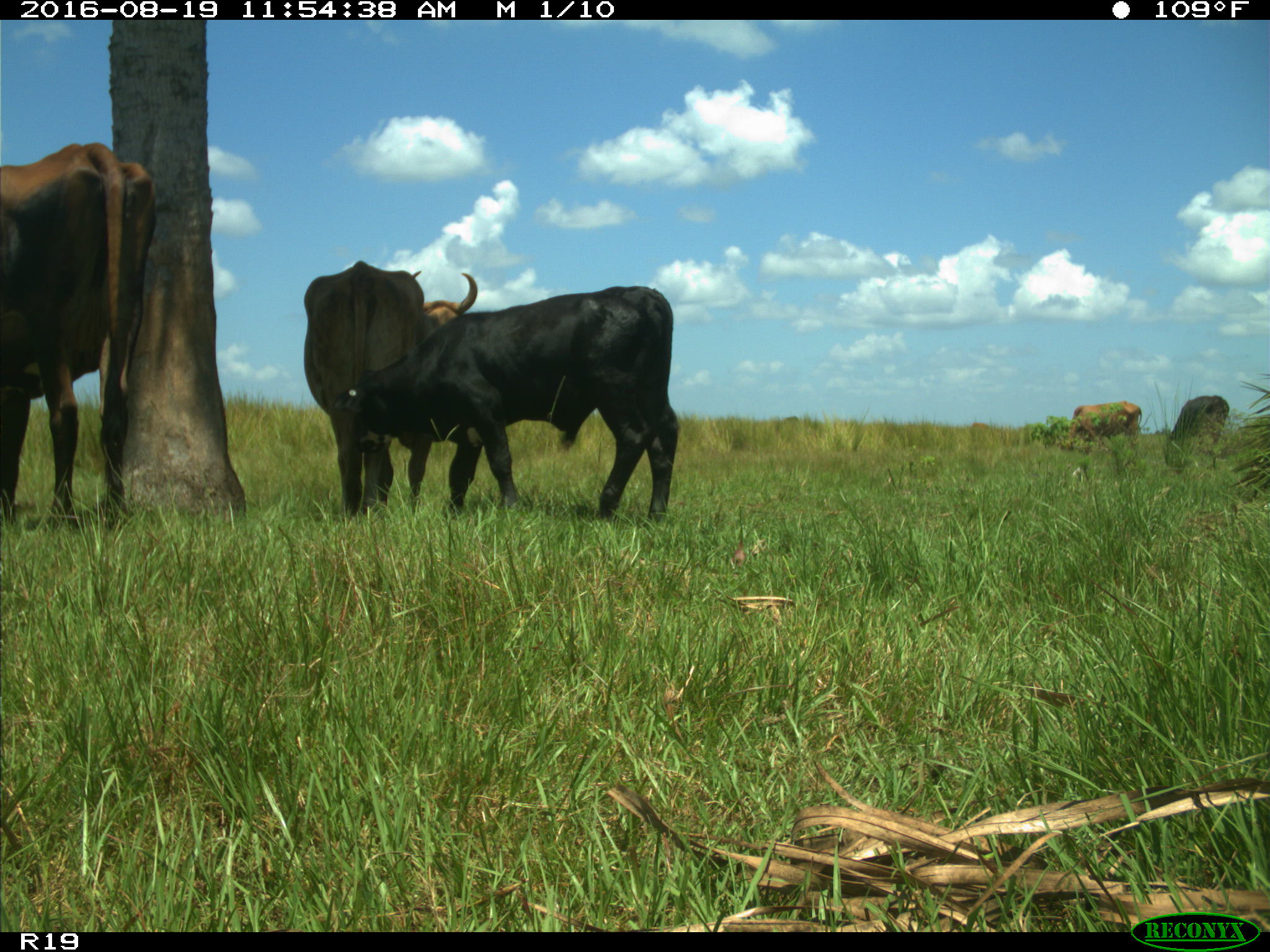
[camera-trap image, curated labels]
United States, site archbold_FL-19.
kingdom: Animalia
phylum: Chordata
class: Mammalia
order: Artiodactyla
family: Bovidae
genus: Bos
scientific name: Bos taurus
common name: domestic cow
Bos taurus (domestic cow).